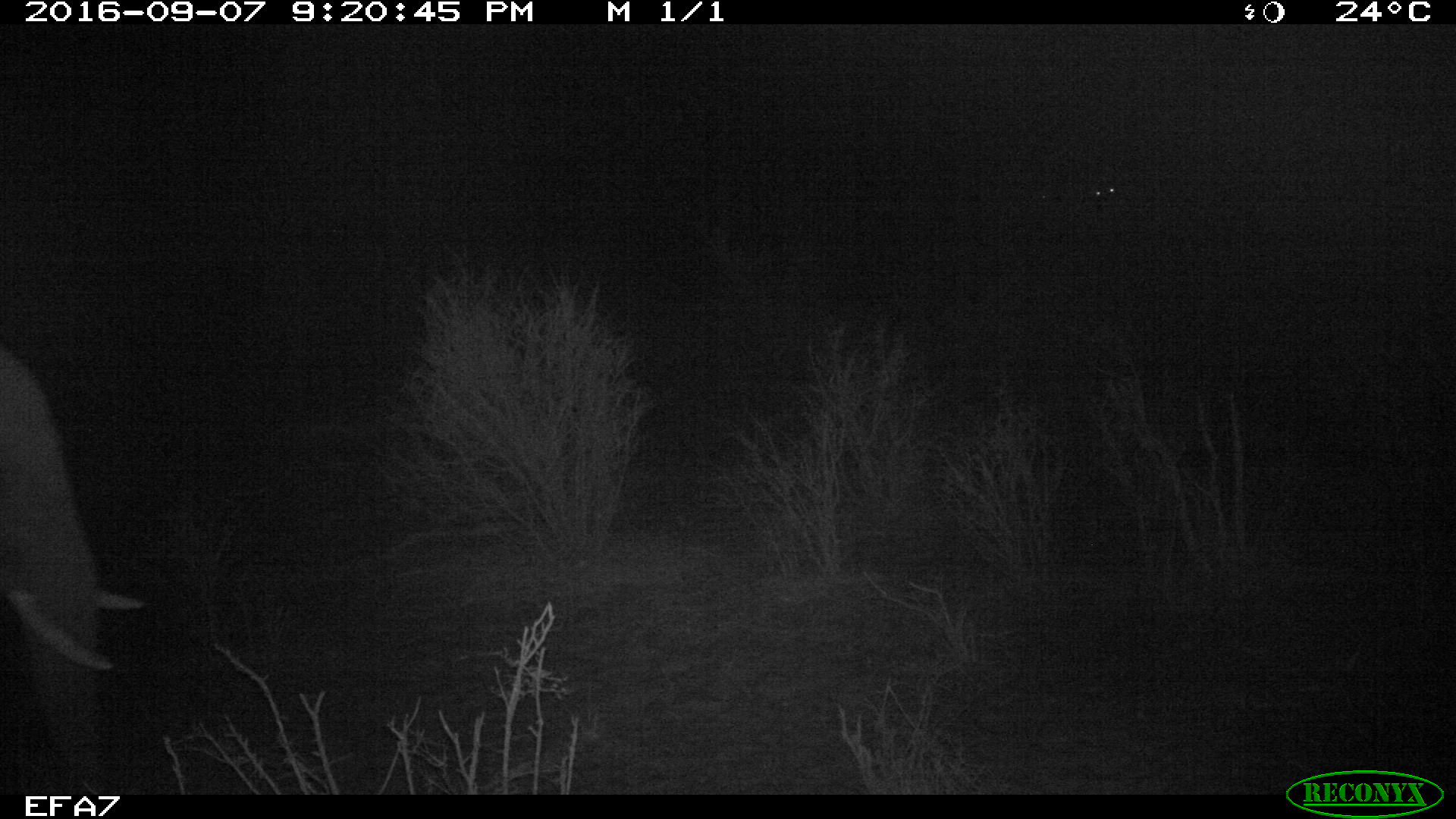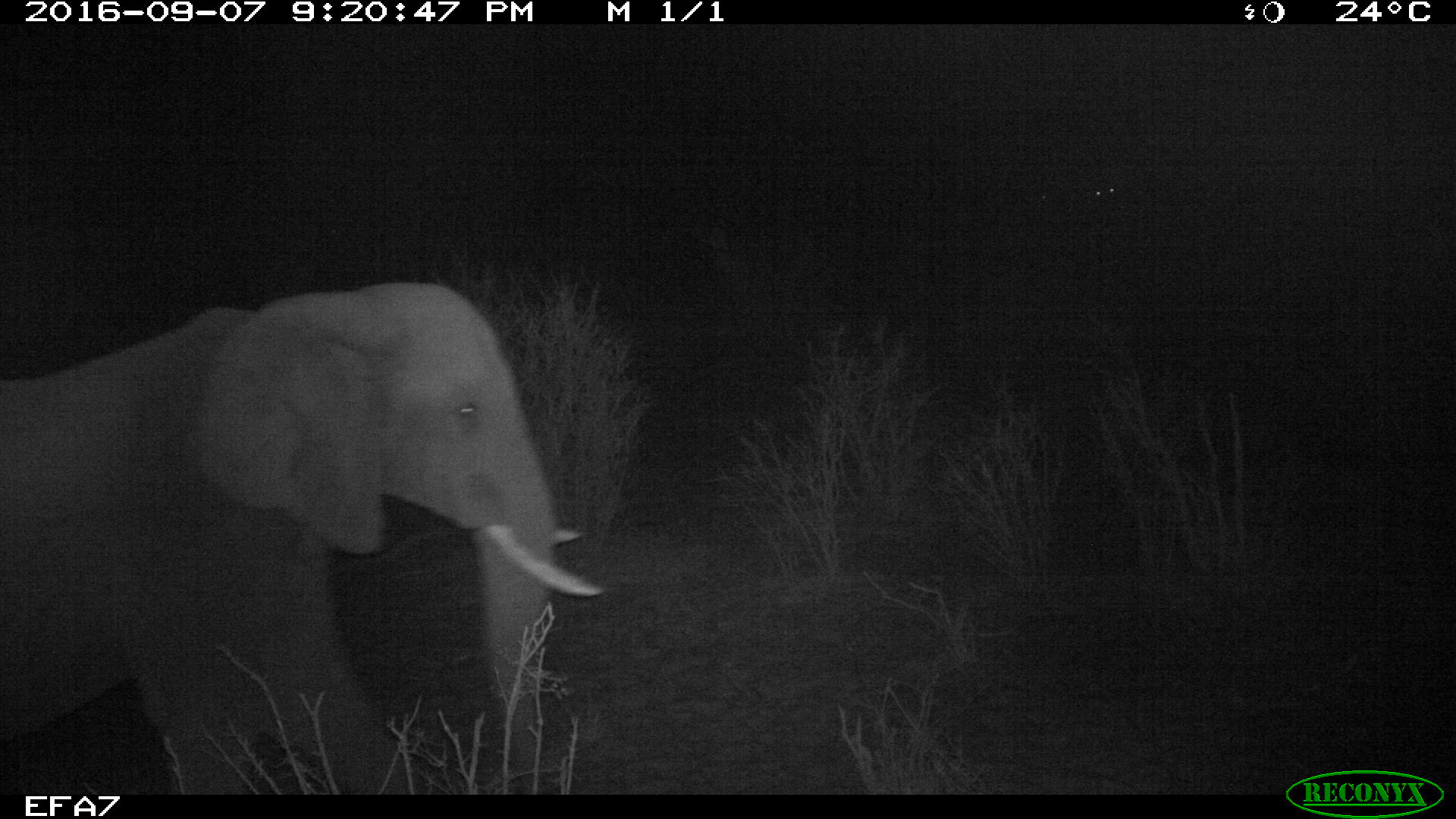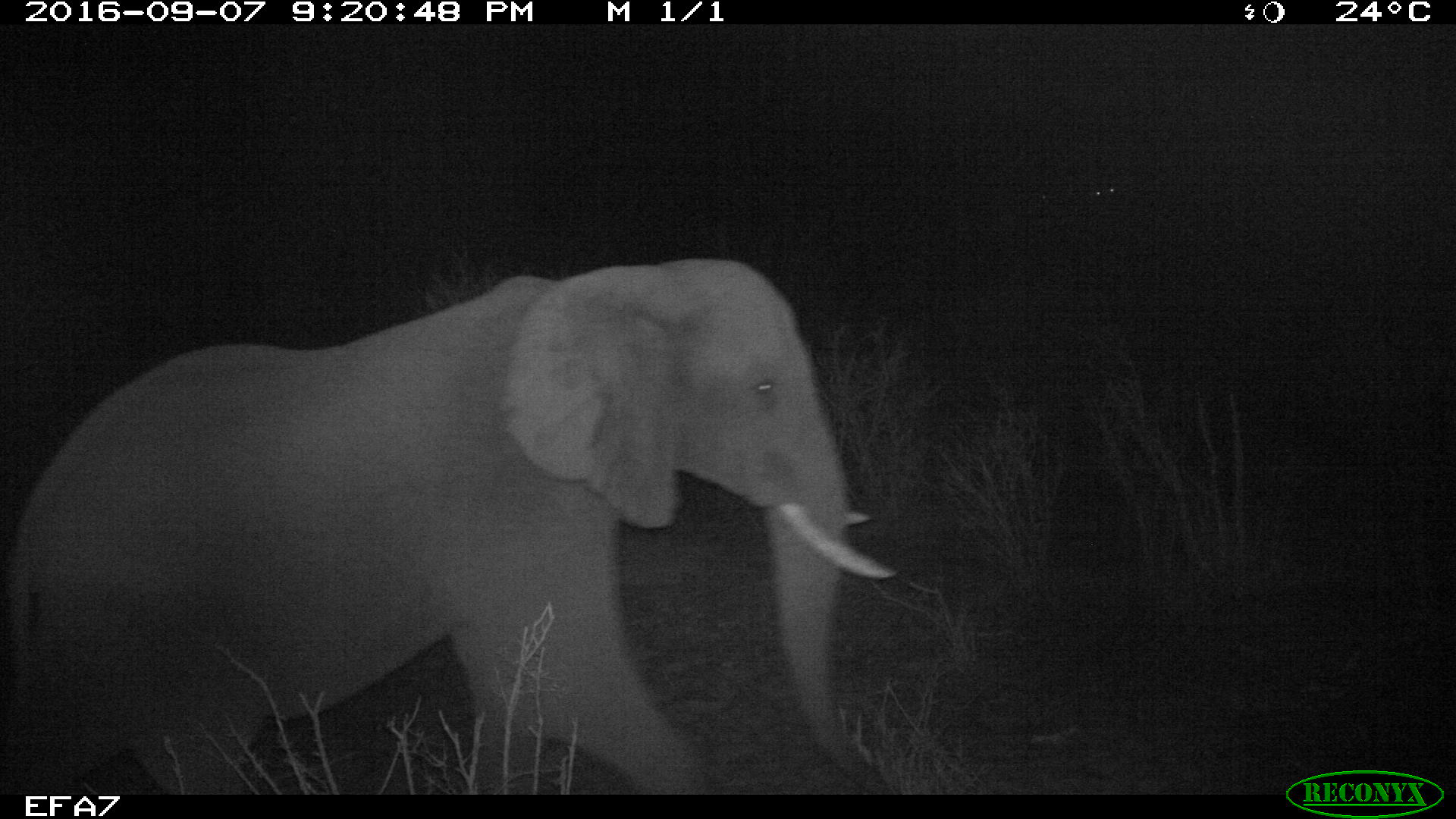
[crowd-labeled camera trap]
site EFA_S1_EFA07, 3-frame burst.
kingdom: Animalia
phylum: Chordata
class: Mammalia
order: Proboscidea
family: Elephantidae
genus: Loxodonta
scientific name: Loxodonta africana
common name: african bush elephant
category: elephant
Elephant (african bush elephant) (Loxodonta africana), count 1. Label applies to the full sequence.